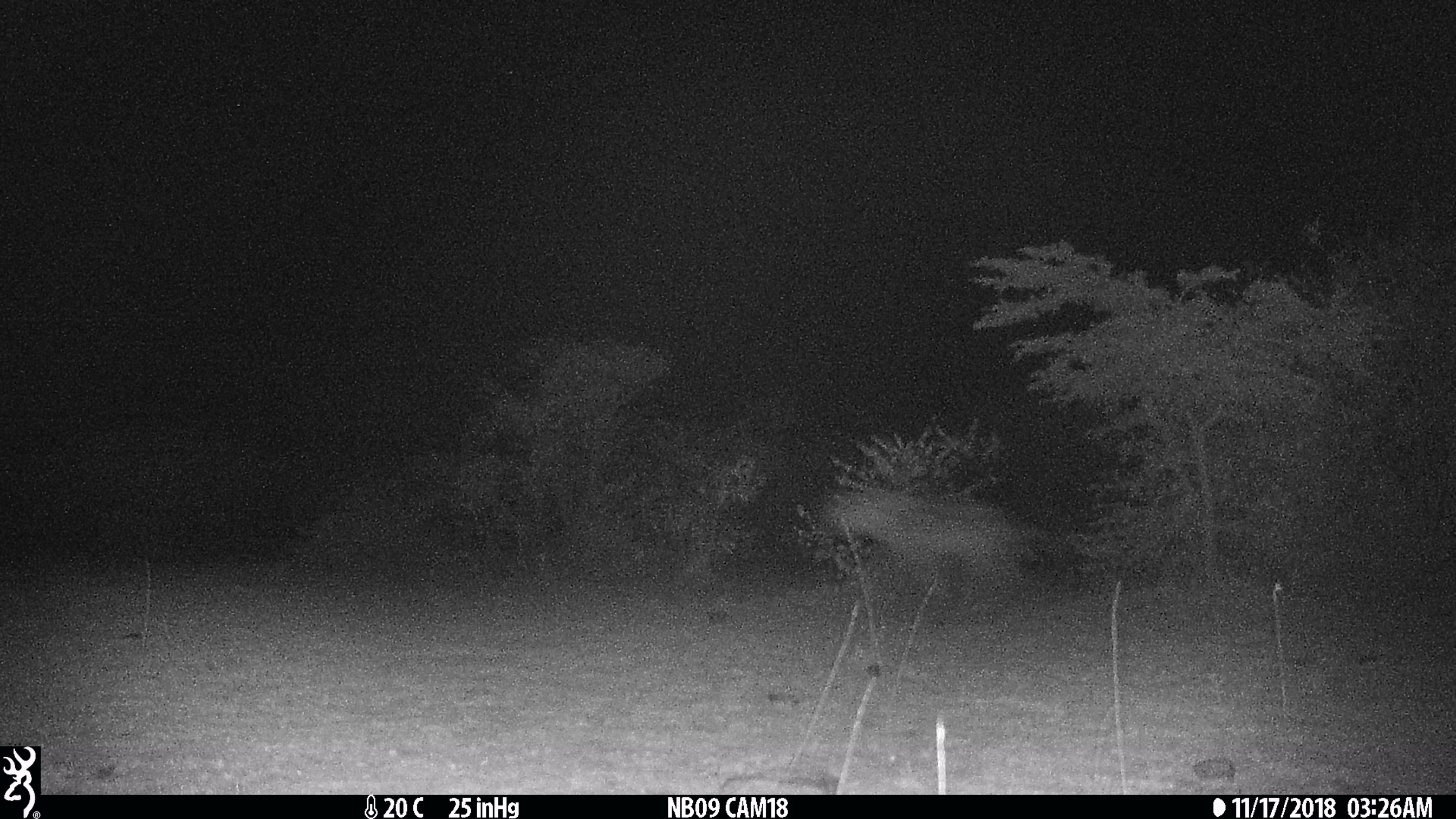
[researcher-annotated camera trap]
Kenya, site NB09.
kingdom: Animalia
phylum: Chordata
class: Mammalia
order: Carnivora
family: Hyaenidae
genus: Crocuta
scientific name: Crocuta crocuta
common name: spotted hyena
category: hyena spotted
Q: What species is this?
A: Hyena spotted (spotted hyena) (Crocuta crocuta).